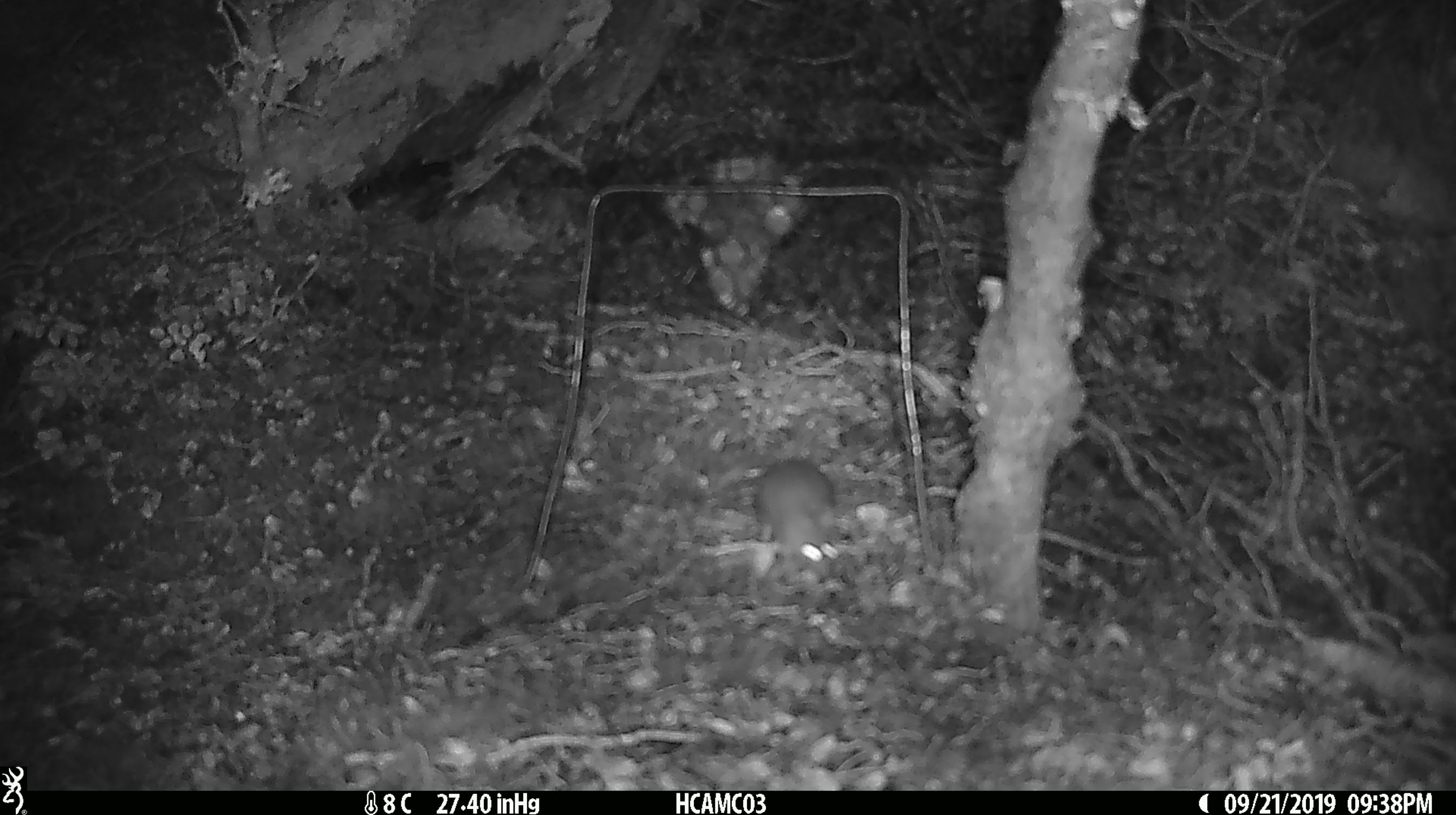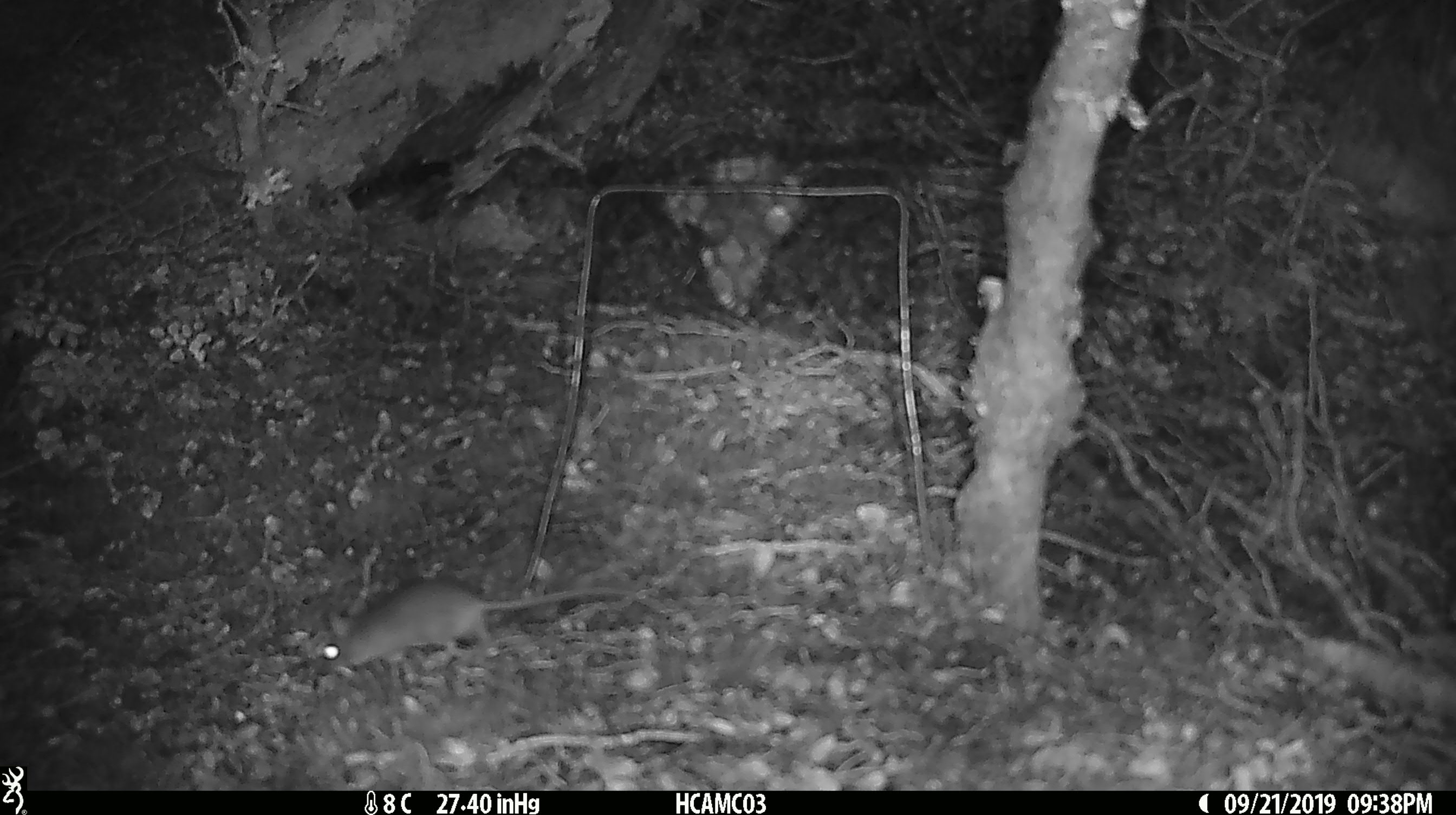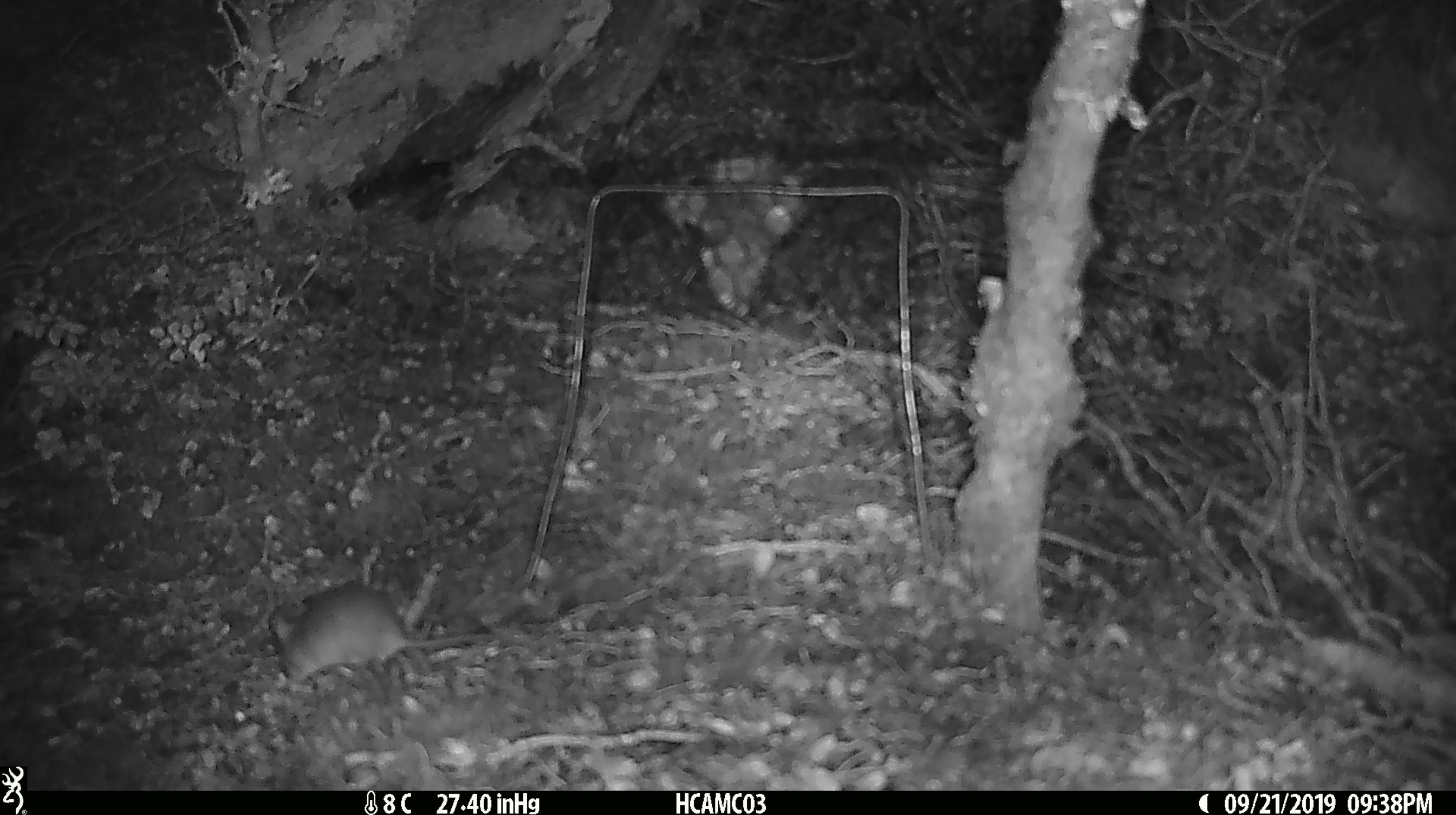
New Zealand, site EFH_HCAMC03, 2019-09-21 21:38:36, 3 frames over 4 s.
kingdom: Animalia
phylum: Chordata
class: Mammalia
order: Rodentia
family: Muridae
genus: Mus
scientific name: Mus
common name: mouse